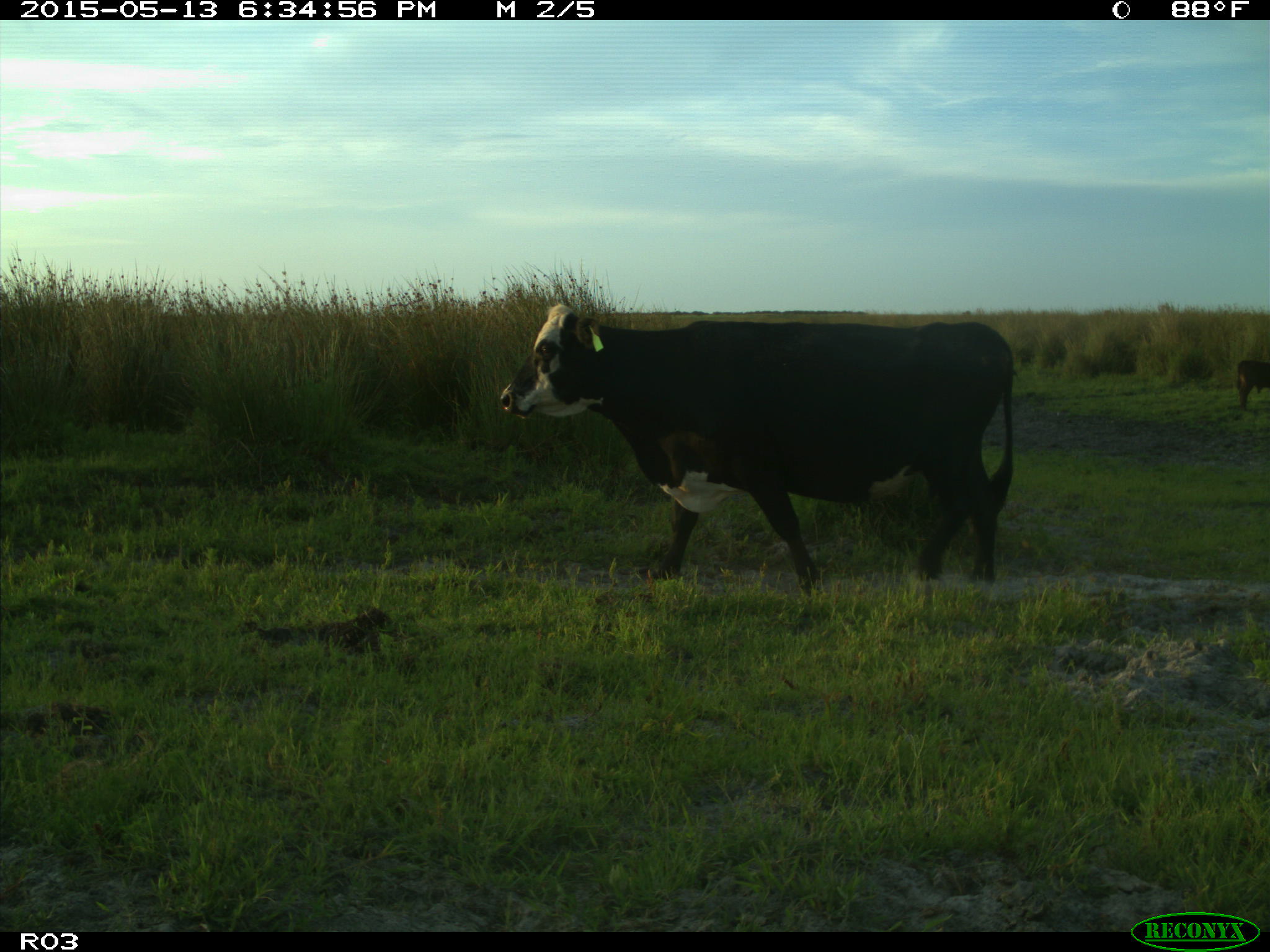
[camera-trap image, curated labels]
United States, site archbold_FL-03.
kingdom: Animalia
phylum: Chordata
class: Mammalia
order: Artiodactyla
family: Bovidae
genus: Bos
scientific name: Bos taurus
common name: domestic cow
Bos taurus (domestic cow).